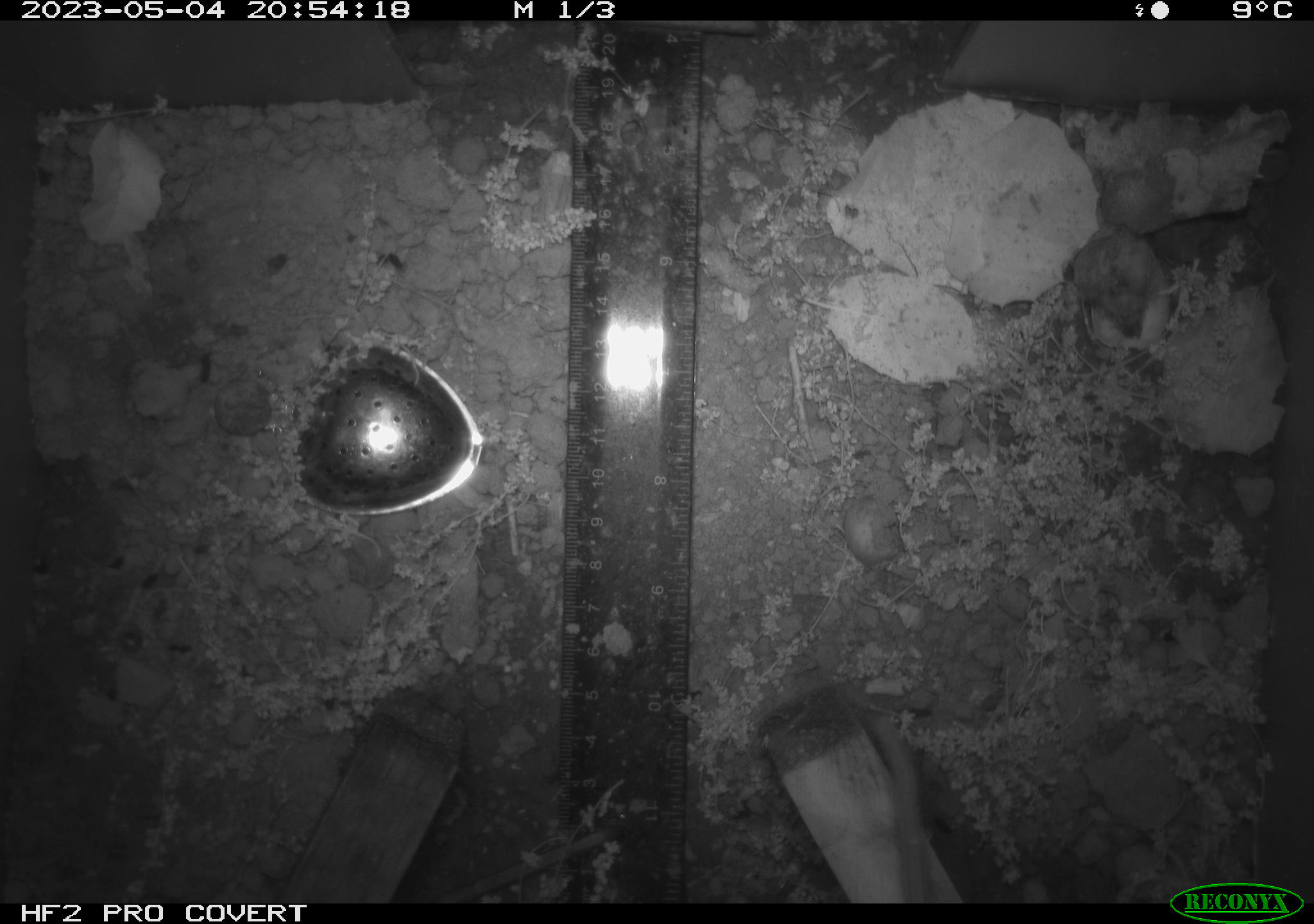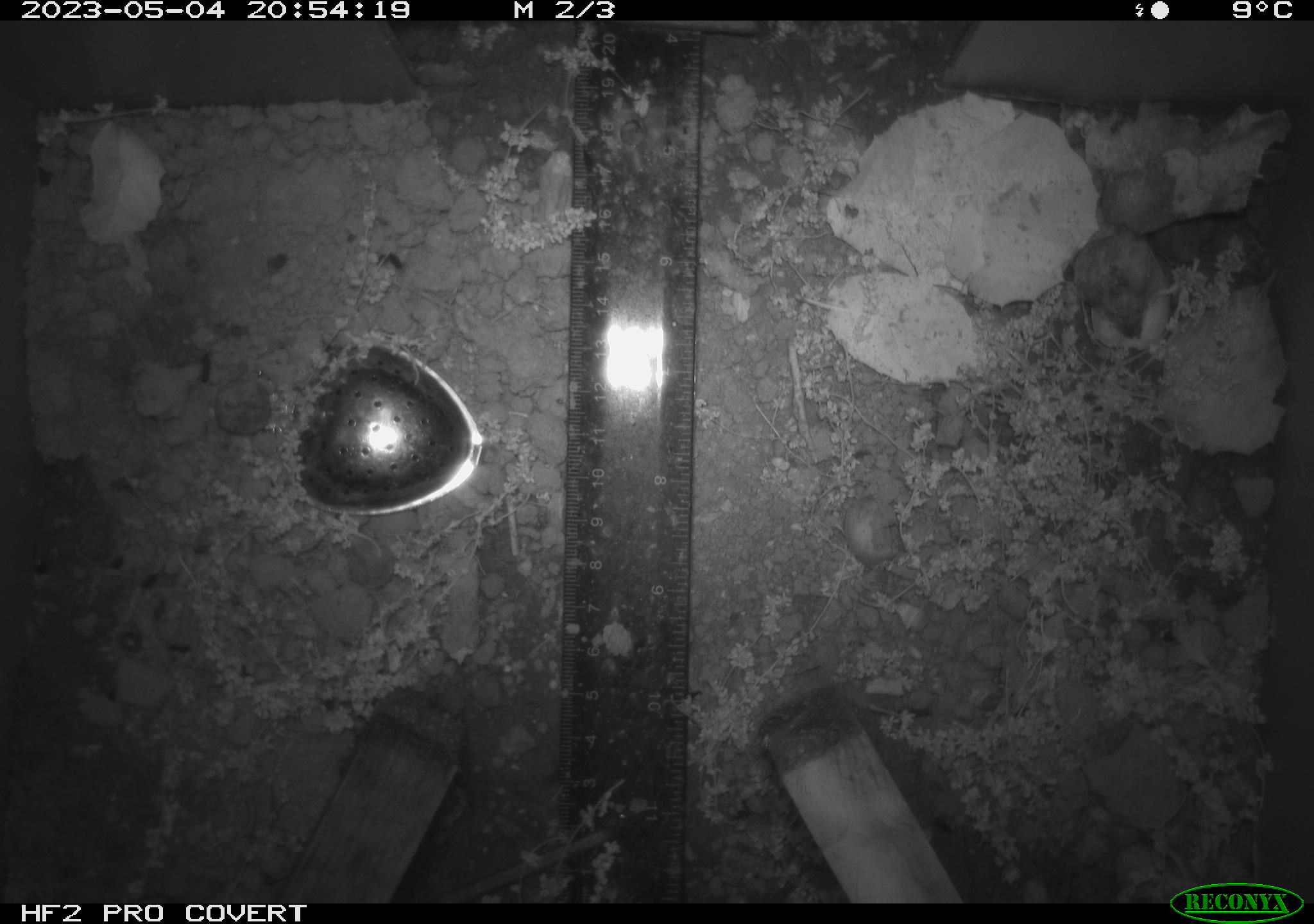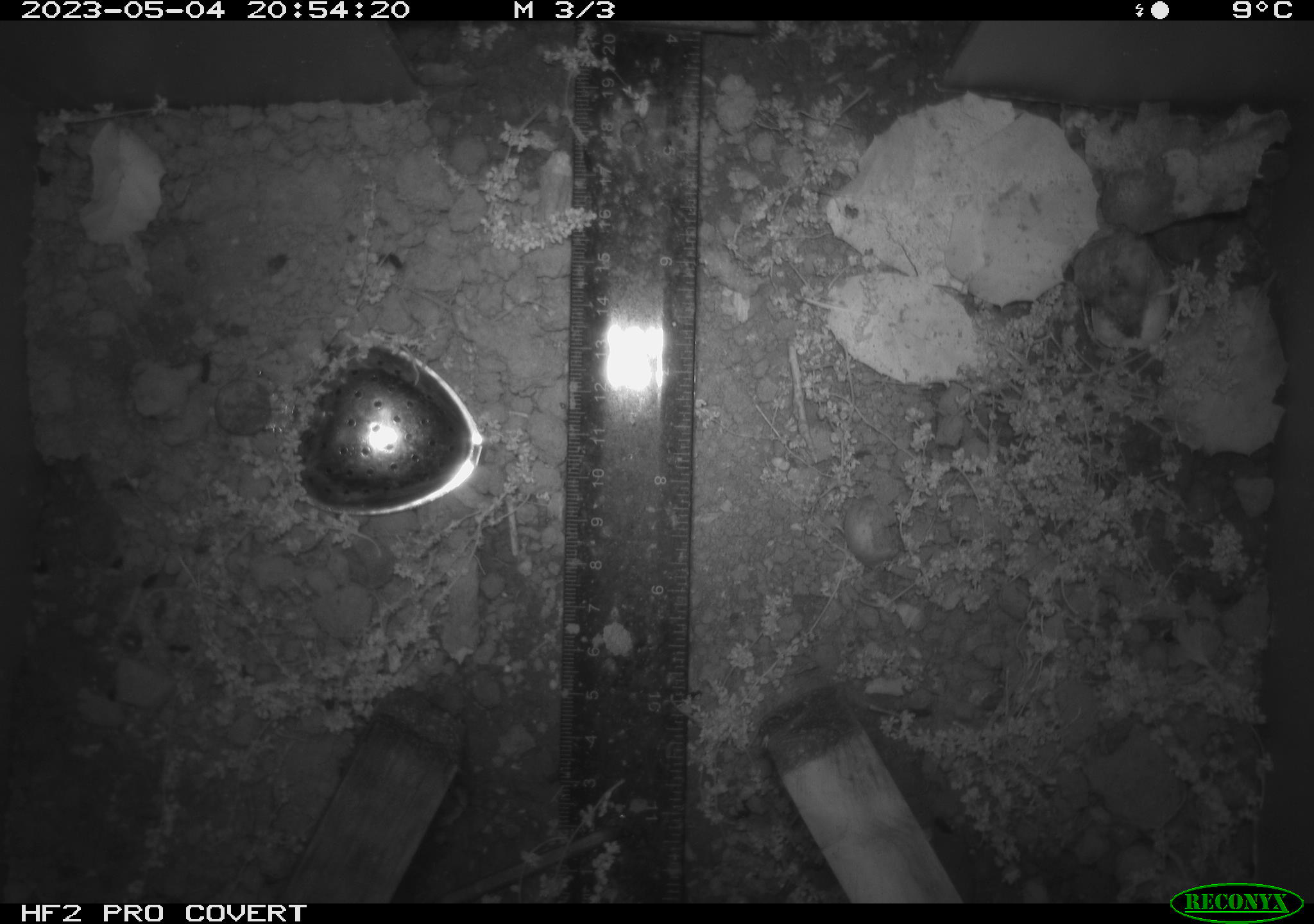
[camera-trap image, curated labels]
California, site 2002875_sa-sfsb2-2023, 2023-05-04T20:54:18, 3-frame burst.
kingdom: Animalia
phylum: Chordata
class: Mammalia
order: Rodentia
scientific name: Rodentia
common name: mouse species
Mouse species (Rodentia).